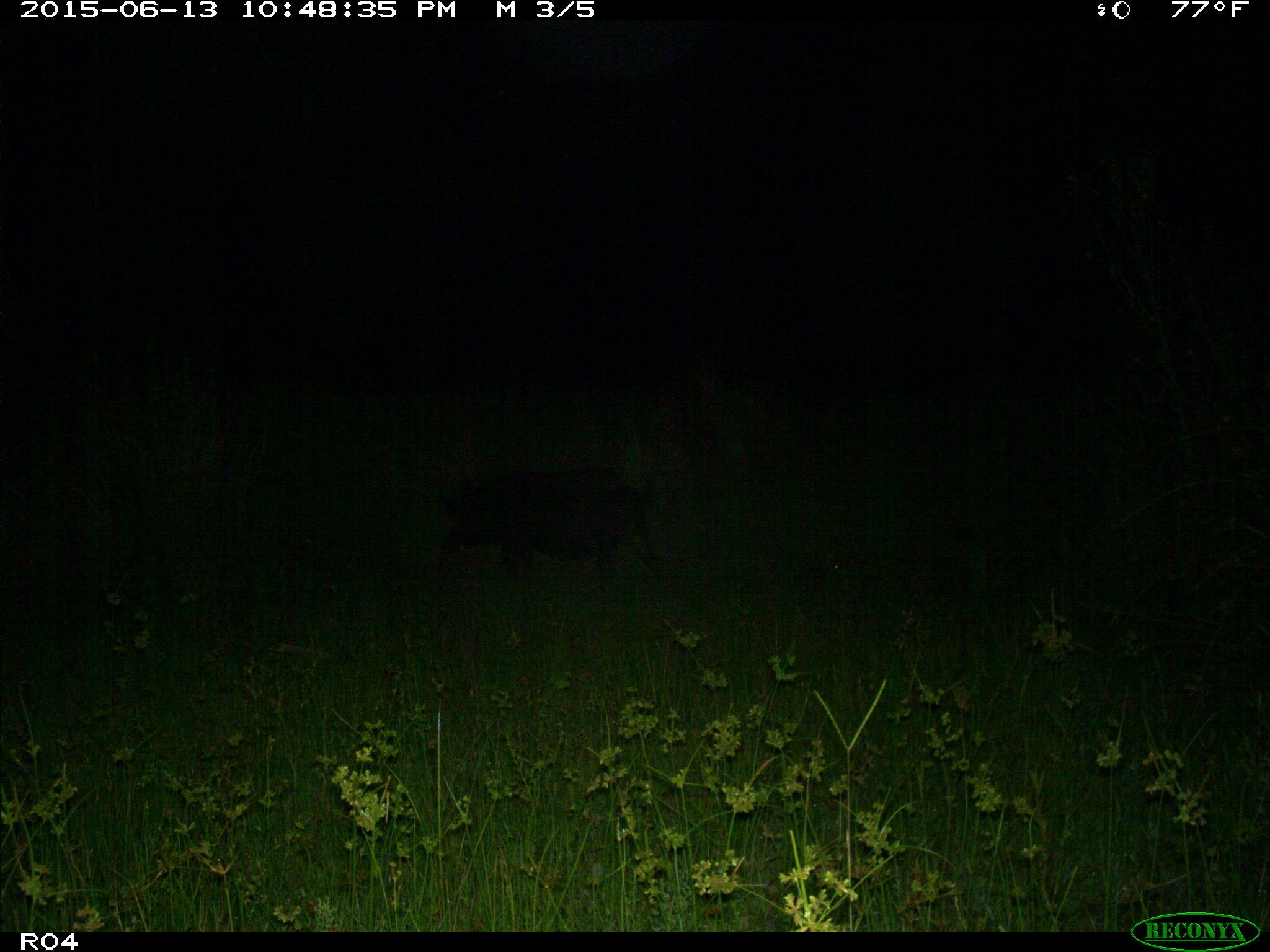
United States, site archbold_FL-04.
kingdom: Animalia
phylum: Chordata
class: Mammalia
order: Artiodactyla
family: Suidae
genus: Sus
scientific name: Sus scrofa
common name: wild boar